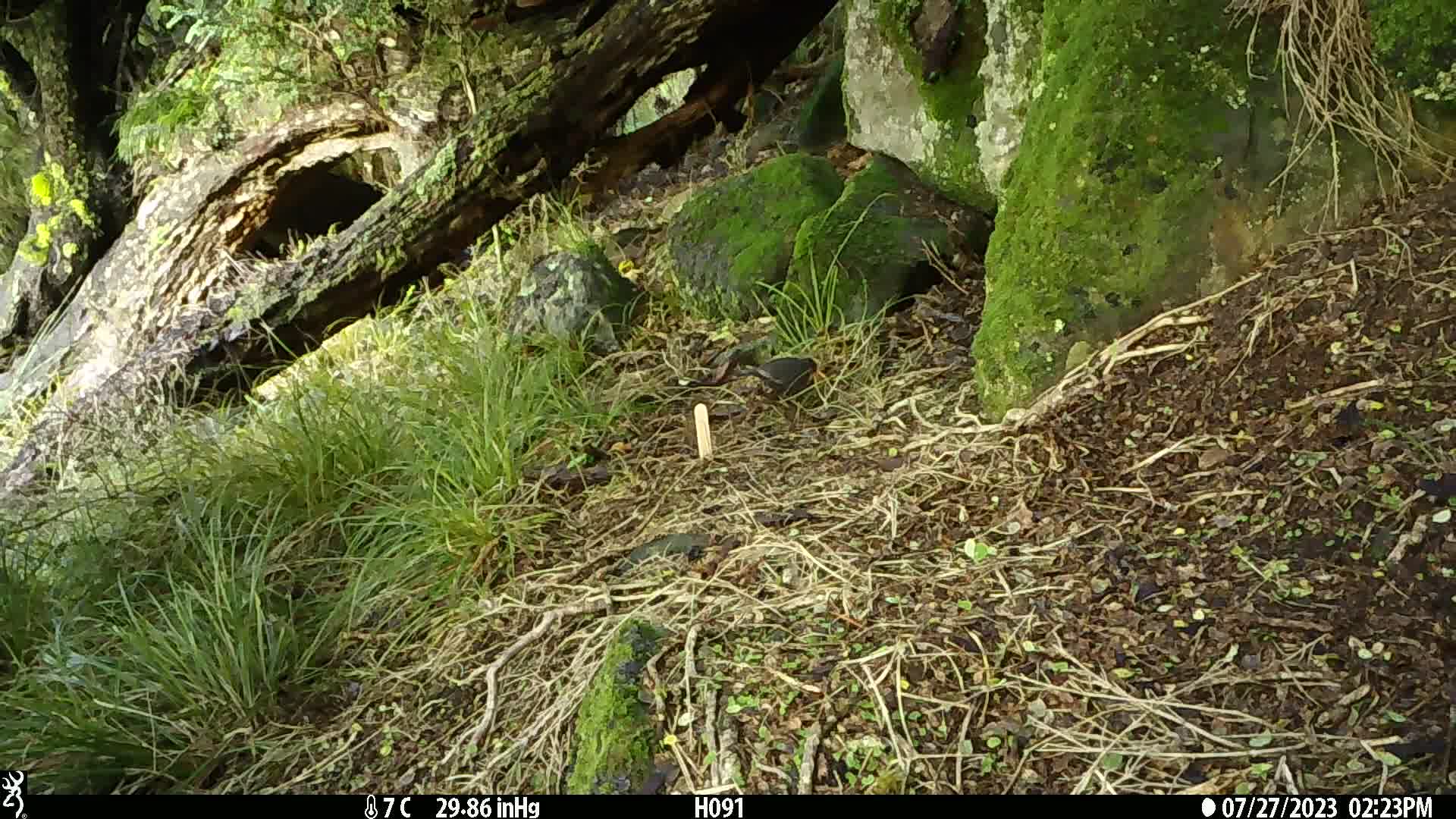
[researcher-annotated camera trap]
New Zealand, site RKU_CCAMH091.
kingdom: Animalia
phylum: Chordata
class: Aves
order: Passeriformes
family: Turdidae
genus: Turdus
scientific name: Turdus merula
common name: eurasian blackbird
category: blackbird